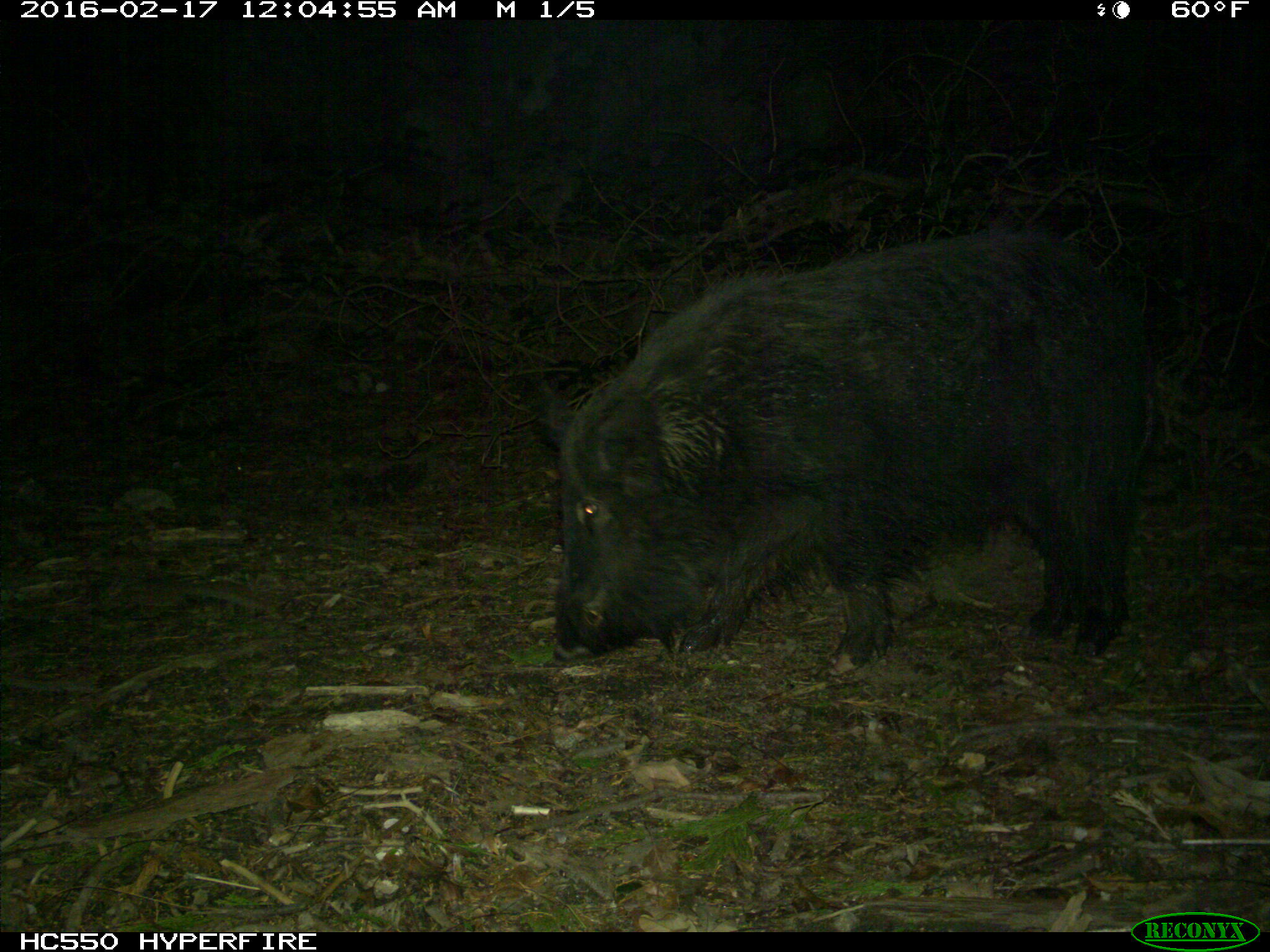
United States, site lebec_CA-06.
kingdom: Animalia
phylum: Chordata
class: Mammalia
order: Artiodactyla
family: Suidae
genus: Sus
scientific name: Sus scrofa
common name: wild boar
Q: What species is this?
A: Sus scrofa (wild boar).